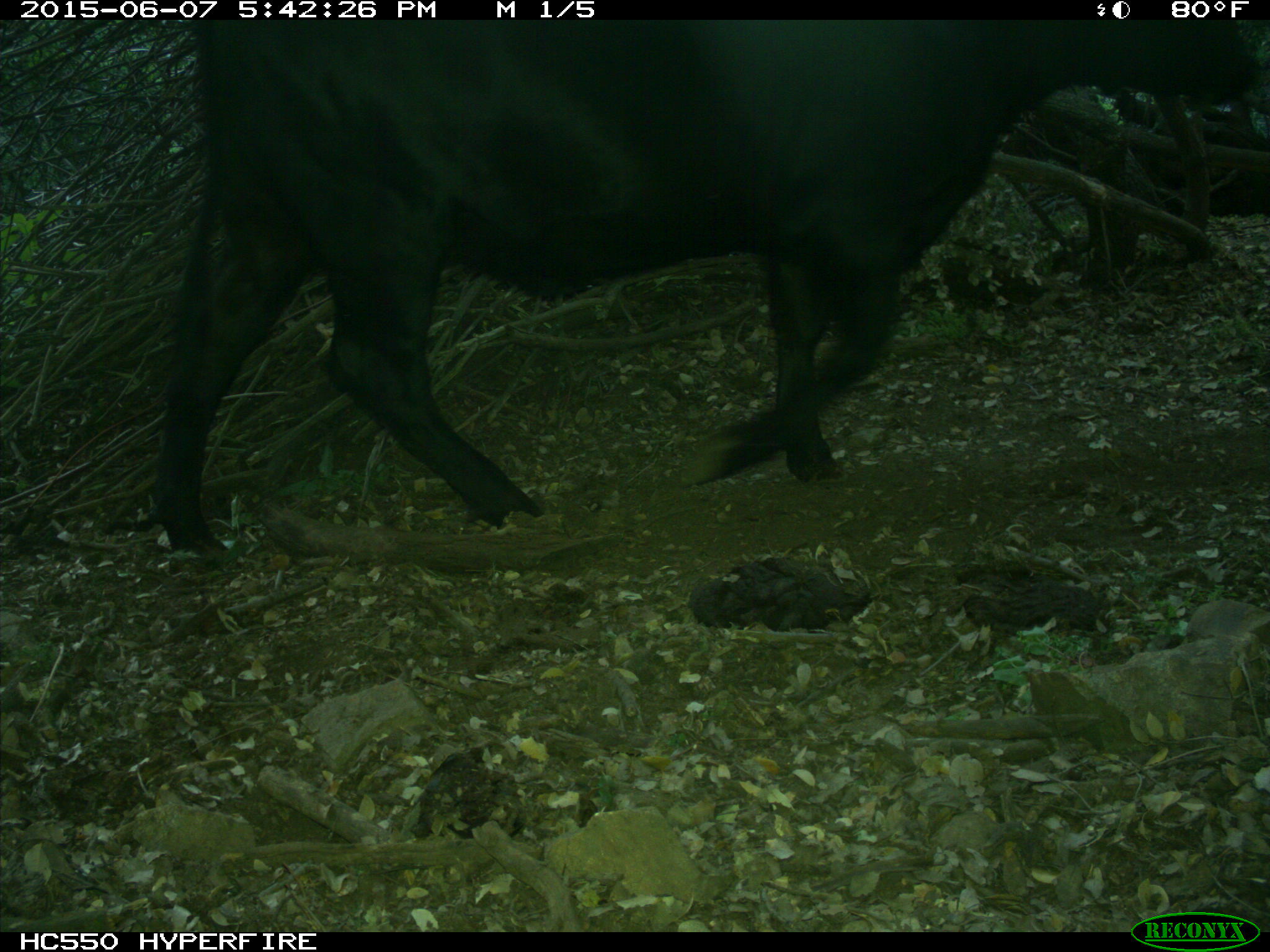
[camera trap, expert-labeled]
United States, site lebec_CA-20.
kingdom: Animalia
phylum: Chordata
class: Mammalia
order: Artiodactyla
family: Bovidae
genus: Bos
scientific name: Bos taurus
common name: domestic cow